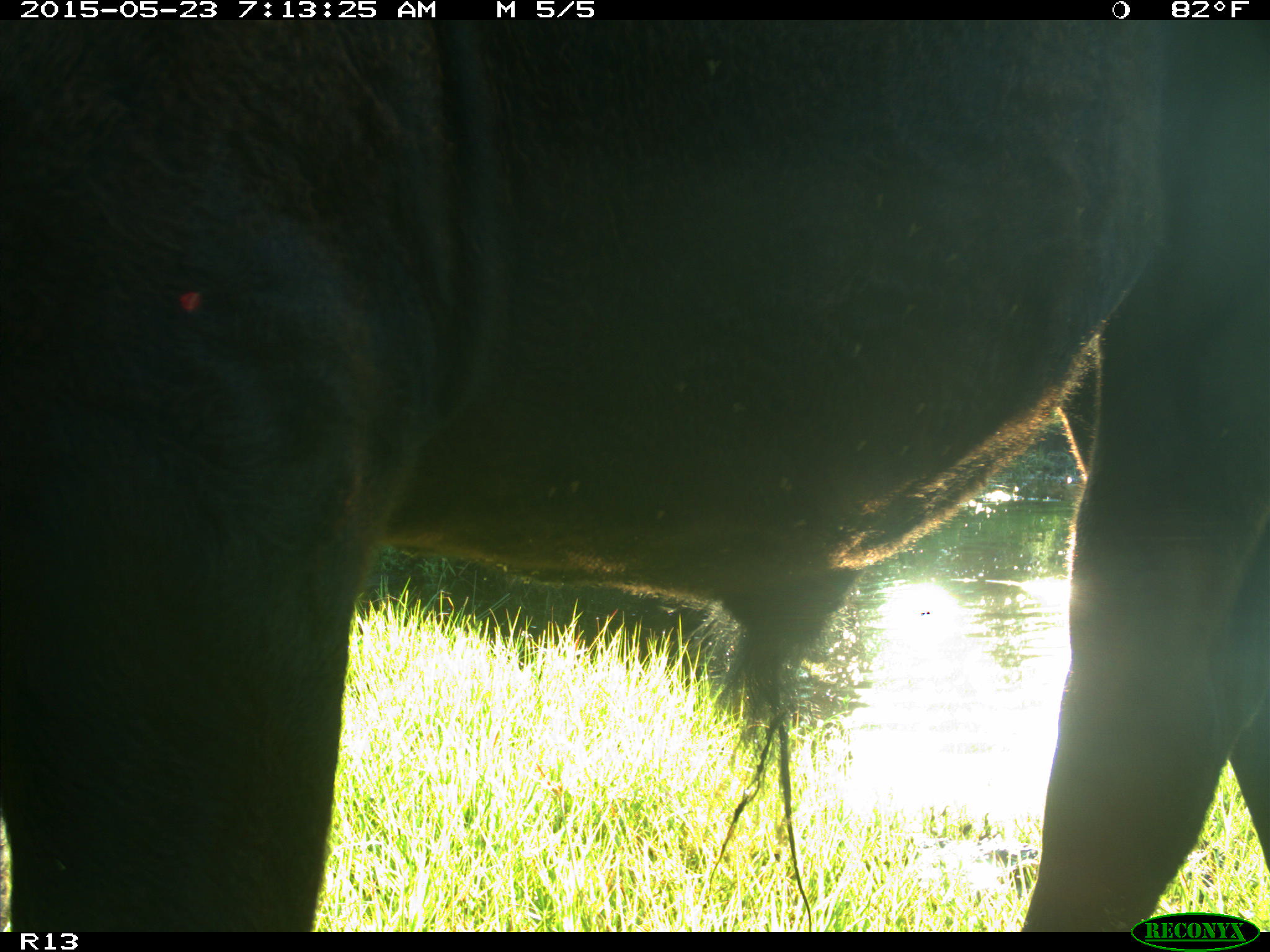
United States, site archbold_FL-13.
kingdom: Animalia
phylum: Chordata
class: Mammalia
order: Artiodactyla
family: Bovidae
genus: Bos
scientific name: Bos taurus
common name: domestic cow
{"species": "Bos taurus (domestic cow)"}